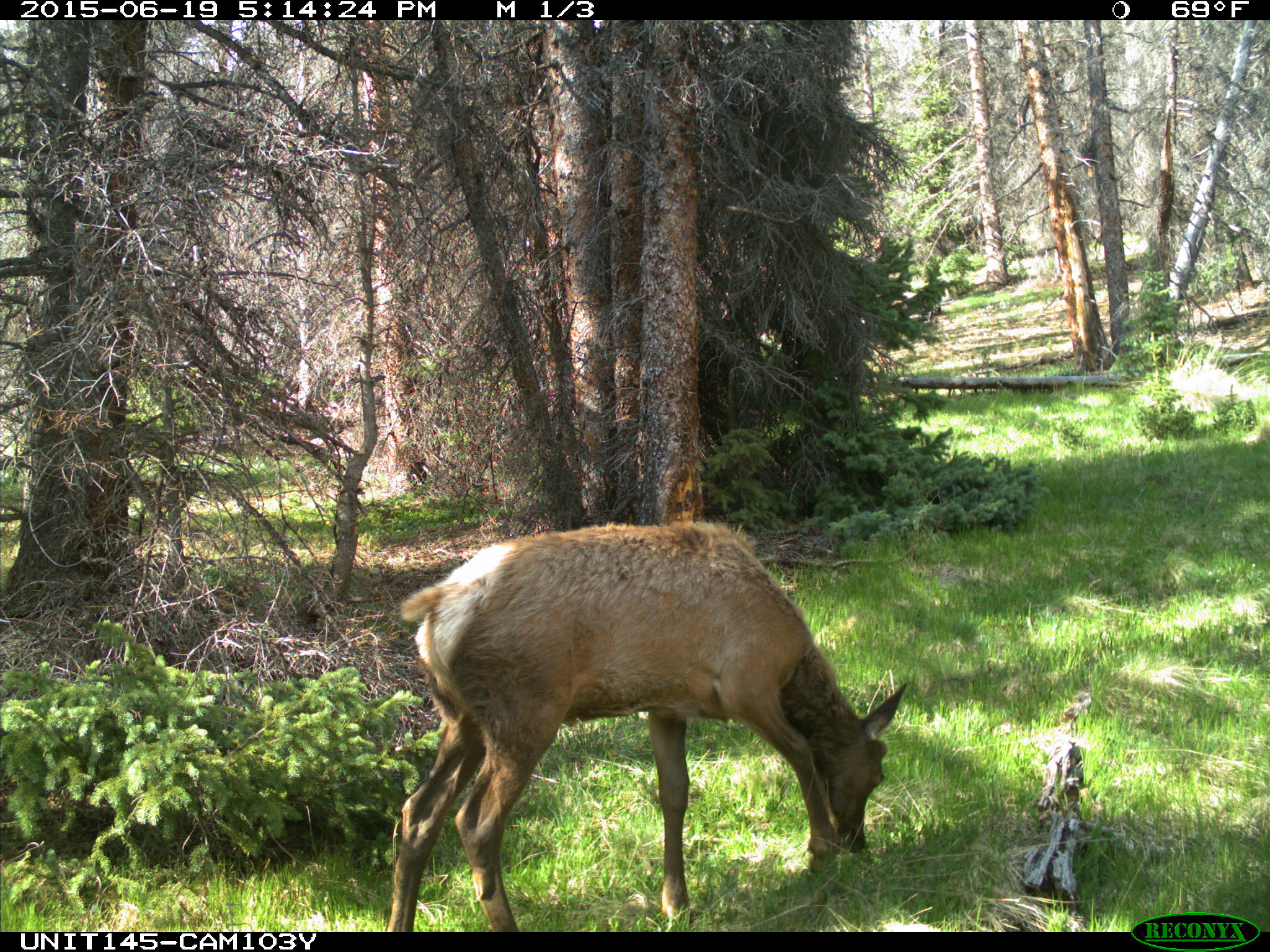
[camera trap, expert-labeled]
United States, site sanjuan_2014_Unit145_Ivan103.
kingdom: Animalia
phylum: Chordata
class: Mammalia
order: Artiodactyla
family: Cervidae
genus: Cervus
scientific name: Cervus elaphus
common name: red deer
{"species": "Cervus elaphus (red deer)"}